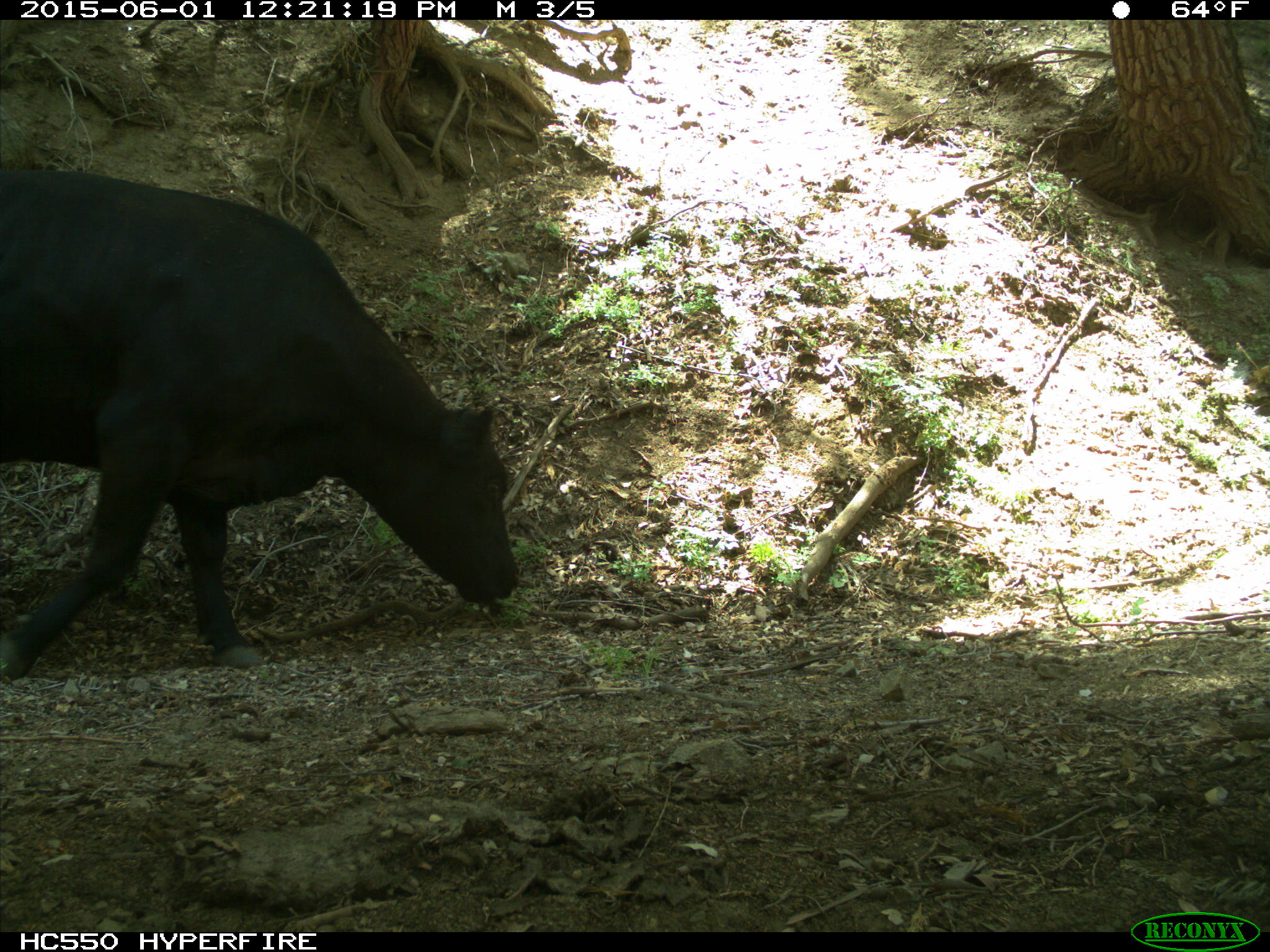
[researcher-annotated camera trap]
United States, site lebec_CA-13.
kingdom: Animalia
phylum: Chordata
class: Mammalia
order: Artiodactyla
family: Bovidae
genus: Bos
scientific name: Bos taurus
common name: domestic cow